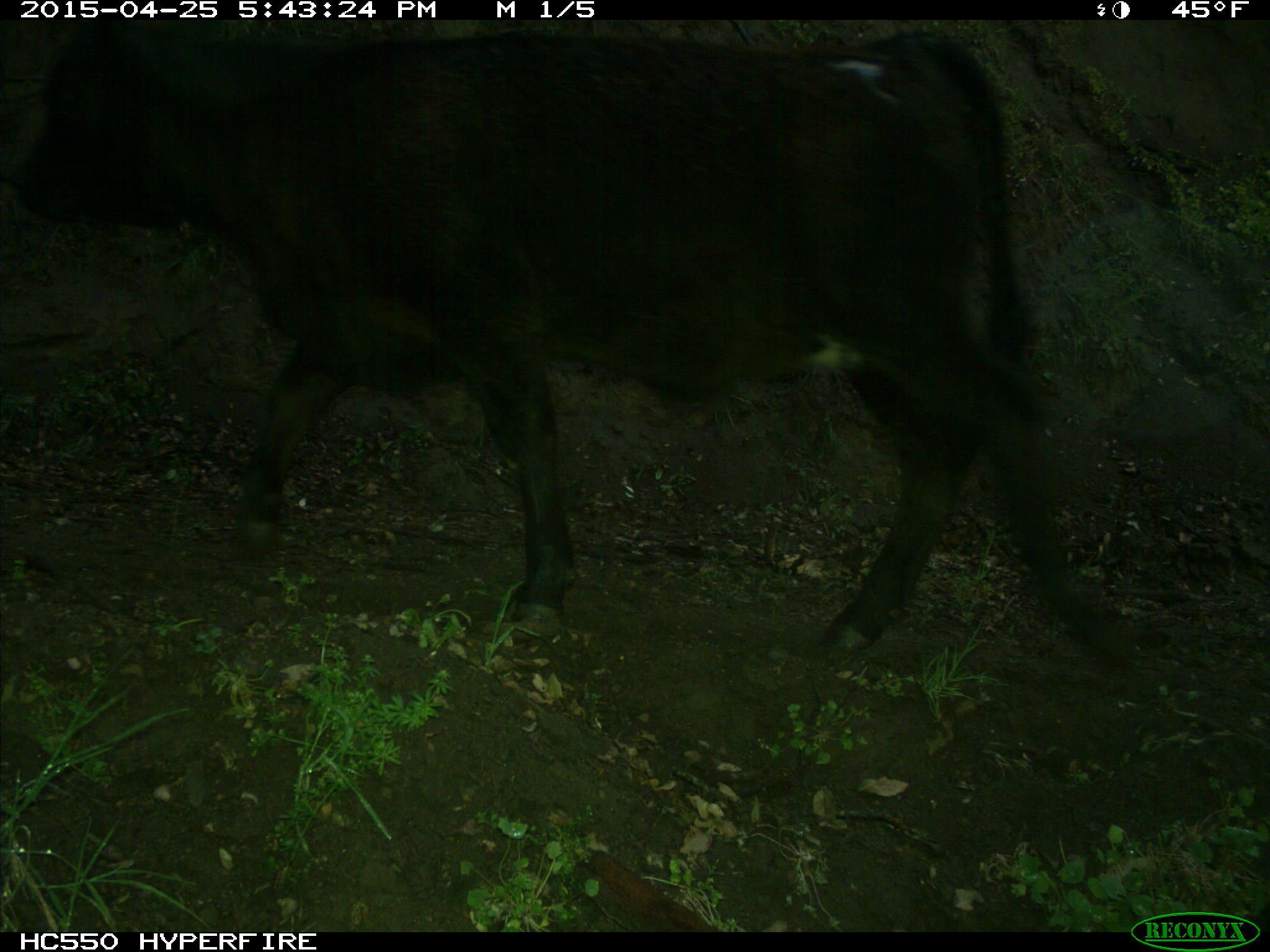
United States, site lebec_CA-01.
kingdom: Animalia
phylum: Chordata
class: Mammalia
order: Artiodactyla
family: Bovidae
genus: Bos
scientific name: Bos taurus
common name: domestic cow